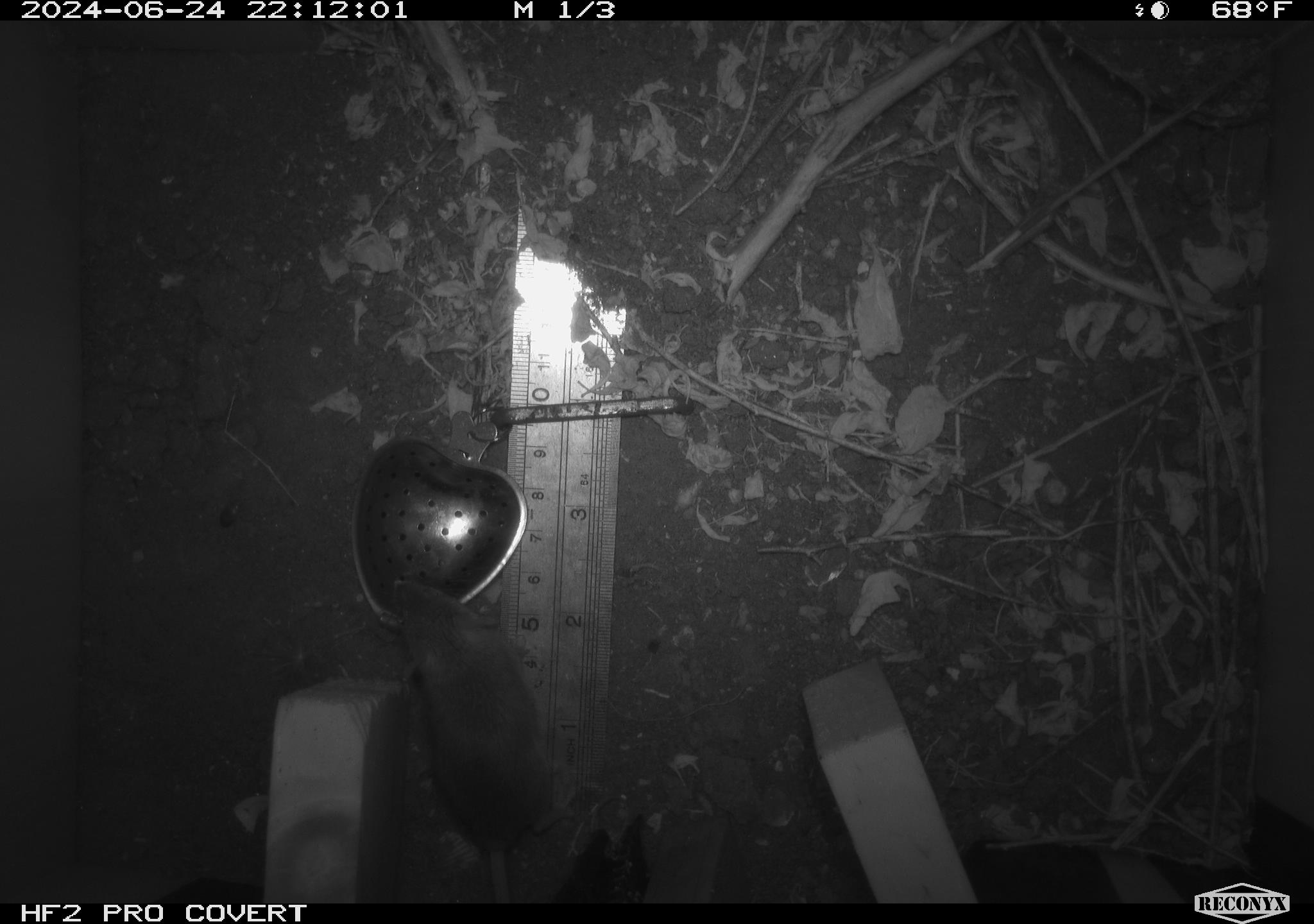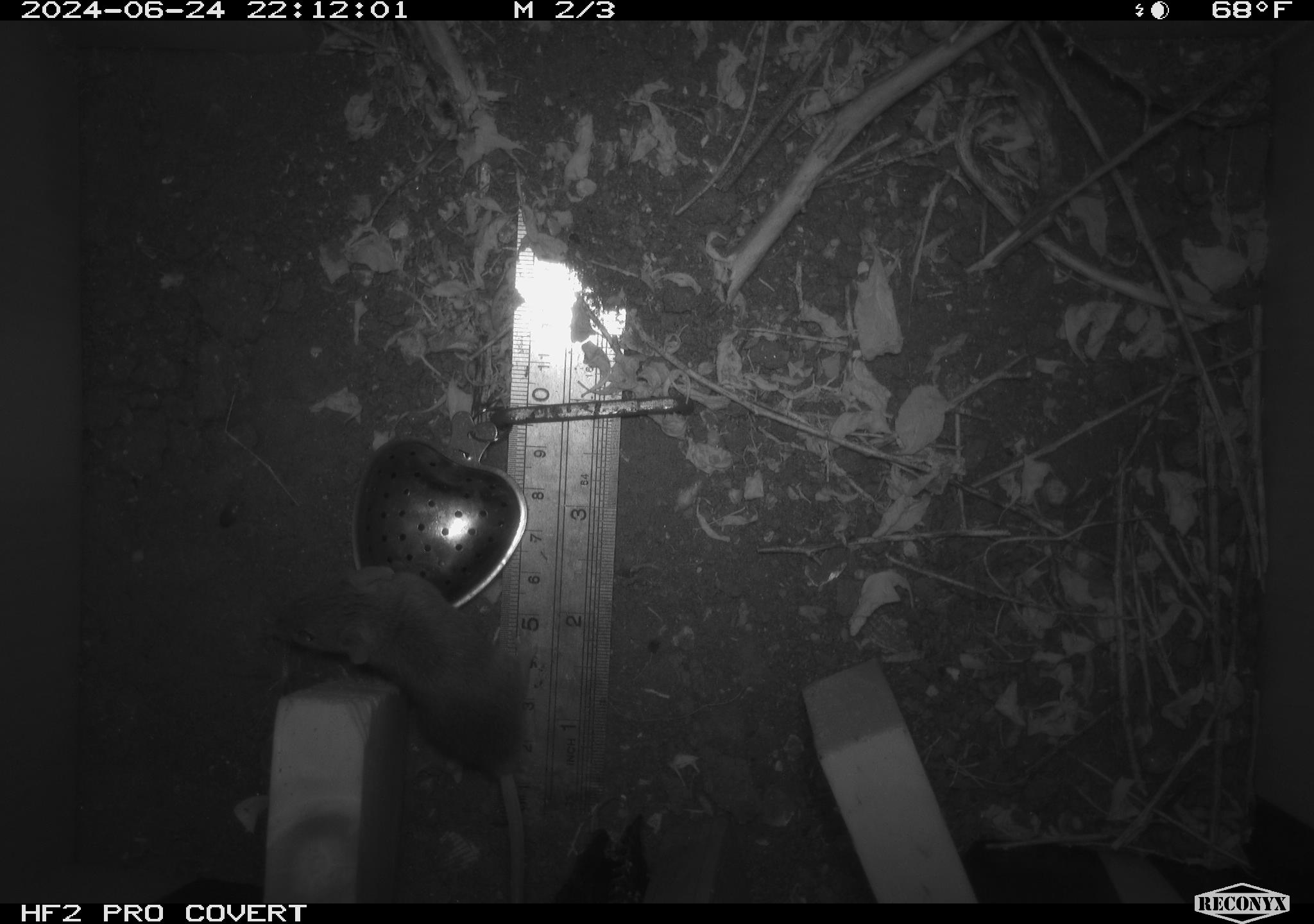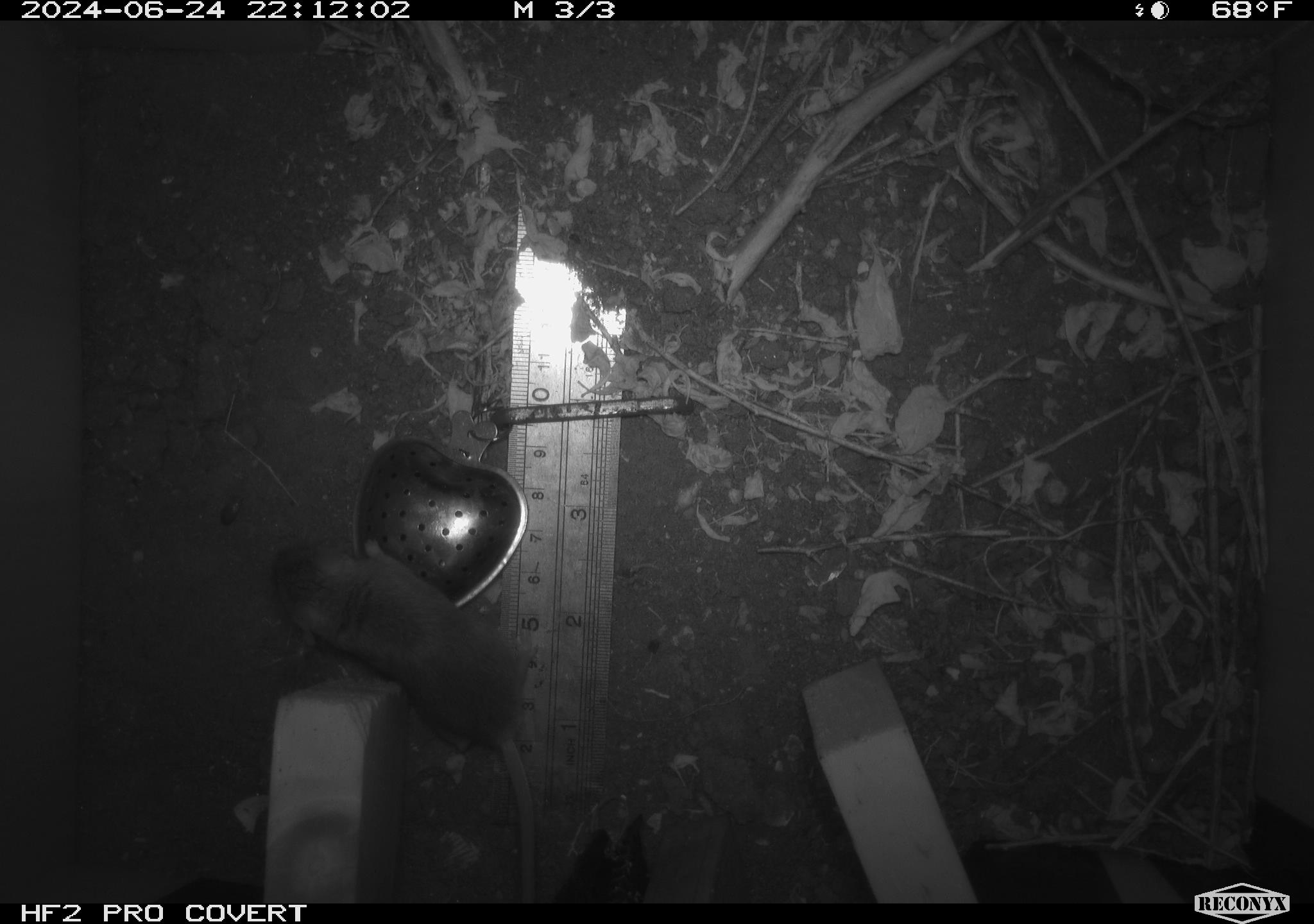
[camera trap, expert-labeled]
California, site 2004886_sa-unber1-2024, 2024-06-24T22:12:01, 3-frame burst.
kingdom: Animalia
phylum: Chordata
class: Mammalia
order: Rodentia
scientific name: Rodentia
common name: mouse species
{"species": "mouse species (Rodentia)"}